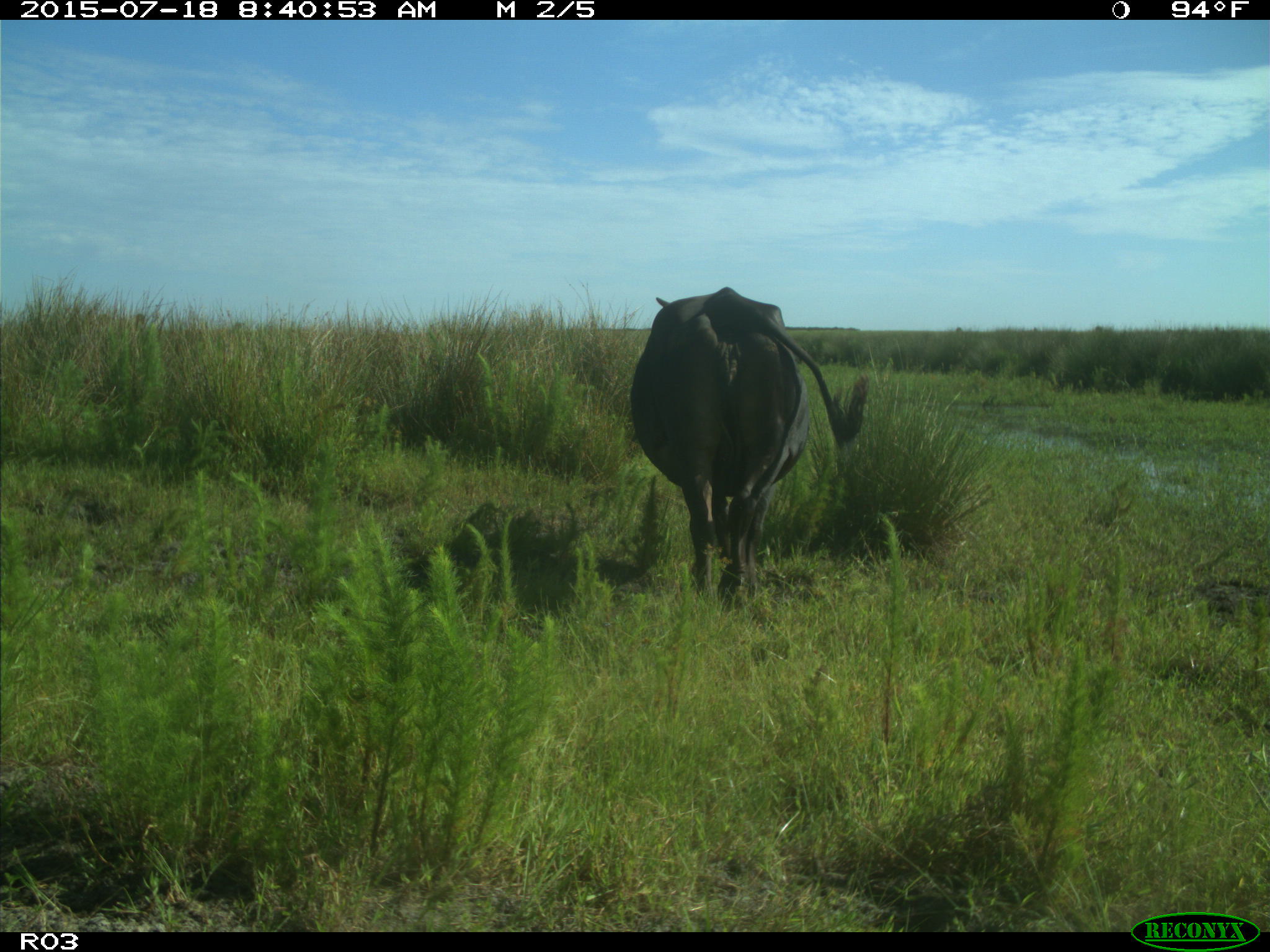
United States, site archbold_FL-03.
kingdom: Animalia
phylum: Chordata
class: Mammalia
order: Artiodactyla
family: Bovidae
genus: Bos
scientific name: Bos taurus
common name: domestic cow